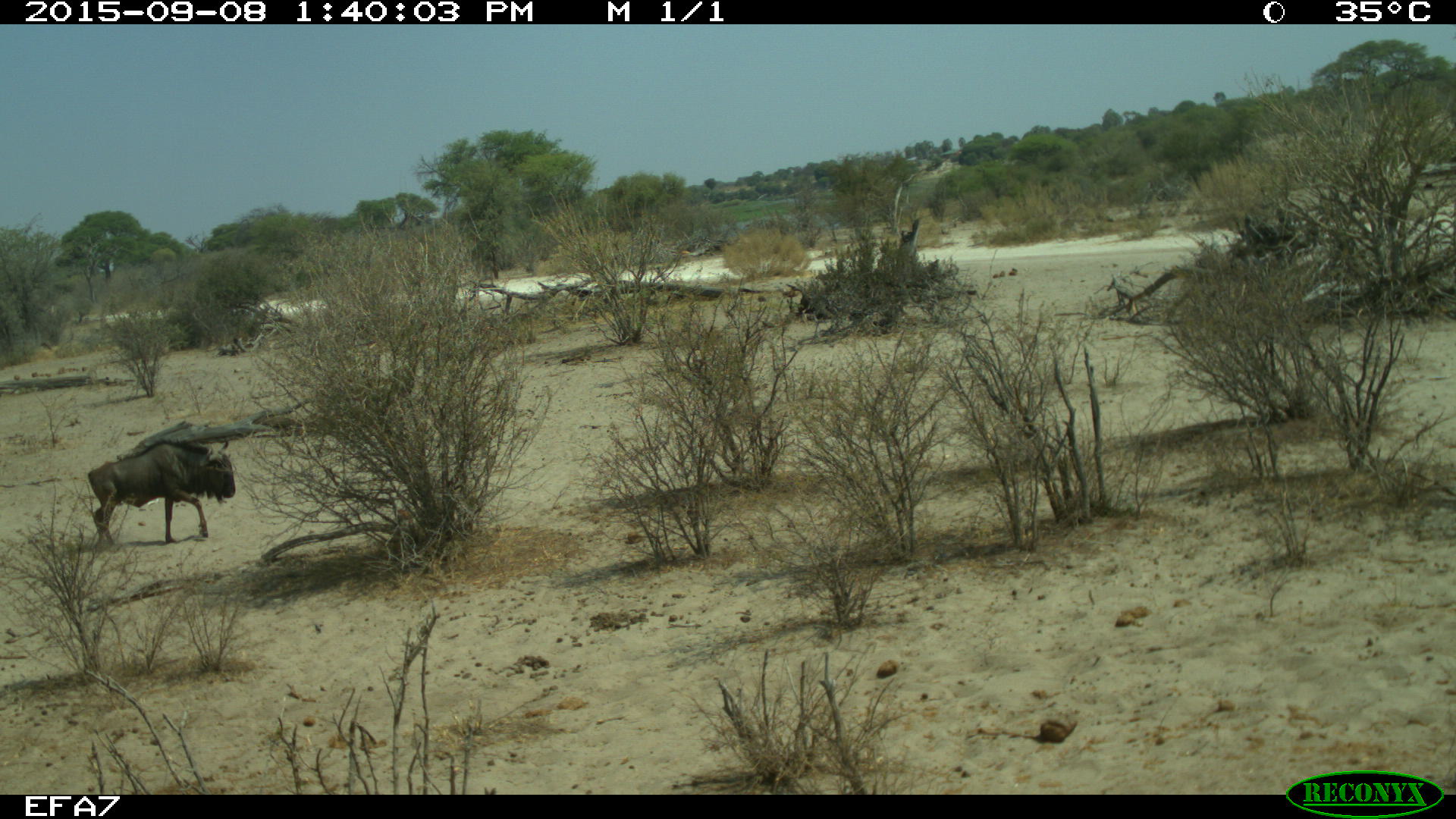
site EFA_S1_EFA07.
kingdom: Animalia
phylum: Chordata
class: Mammalia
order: Artiodactyla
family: Bovidae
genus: Connochaetes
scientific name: Connochaetes taurinus taurinus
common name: blue wildebeest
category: wildebeestblue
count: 1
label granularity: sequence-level